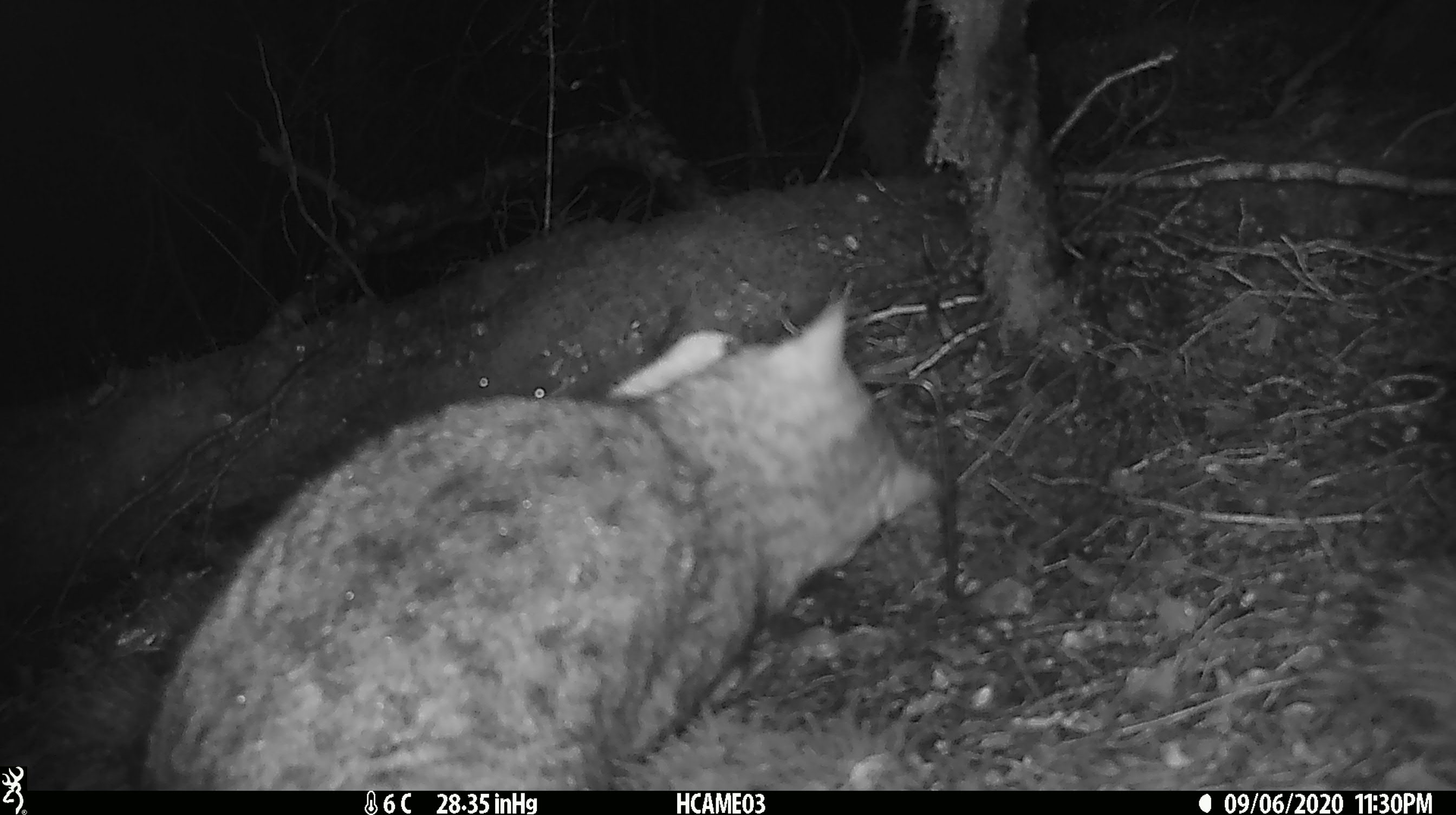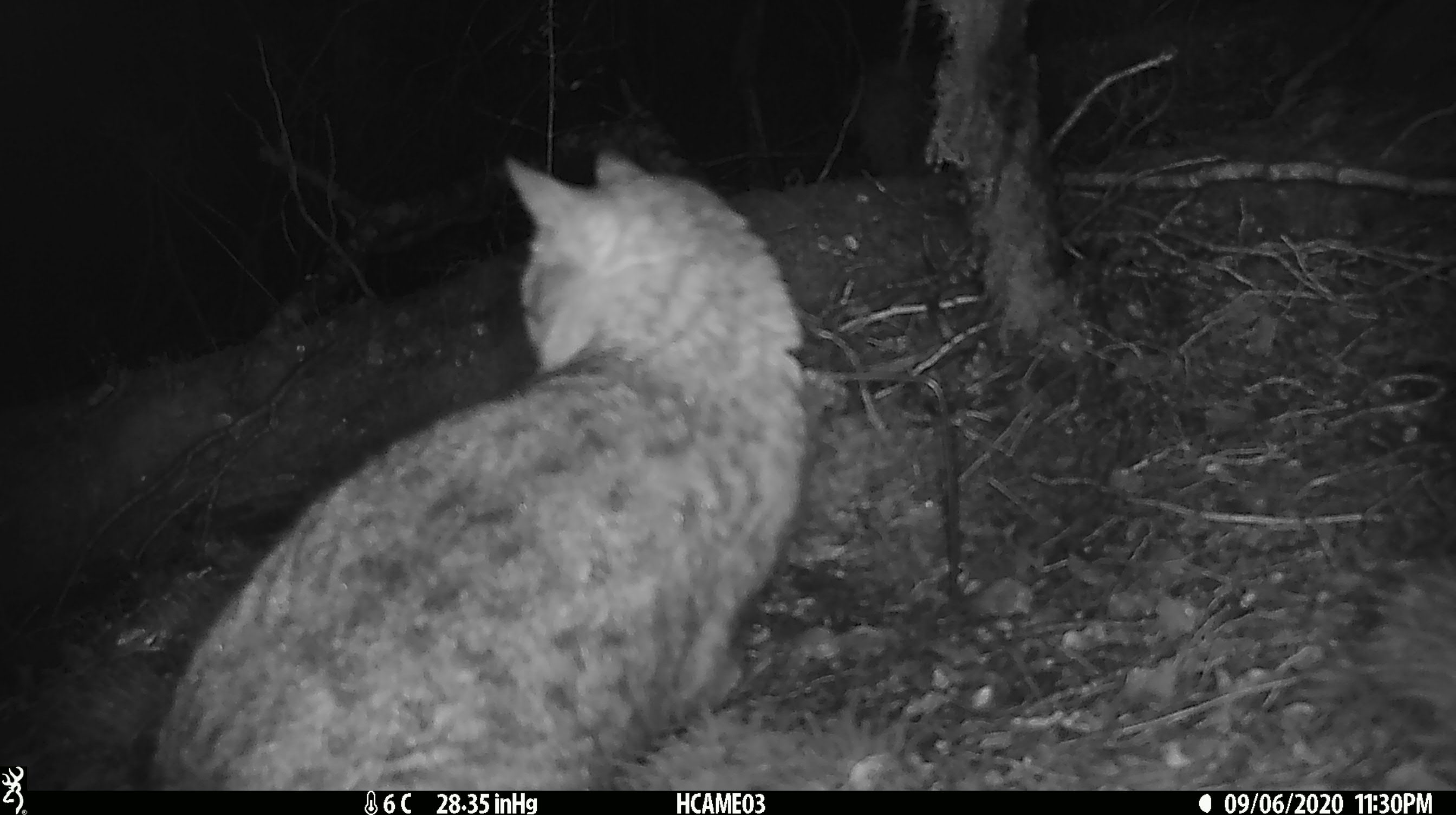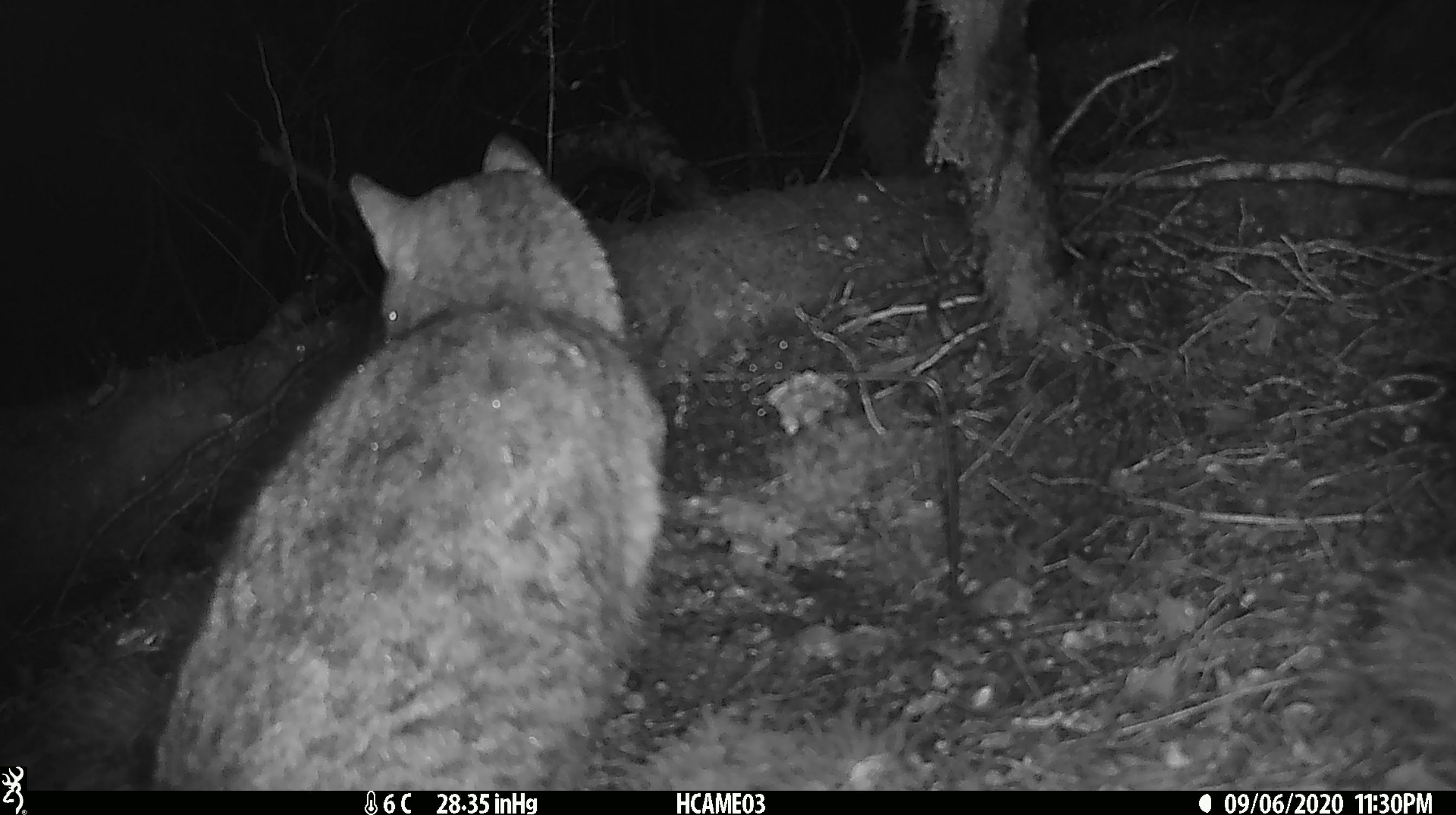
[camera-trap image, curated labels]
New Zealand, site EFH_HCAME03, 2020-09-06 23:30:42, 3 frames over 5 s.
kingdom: Animalia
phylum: Chordata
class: Mammalia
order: Carnivora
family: Felidae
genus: Felis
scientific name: Felis catus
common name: domestic cat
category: cat